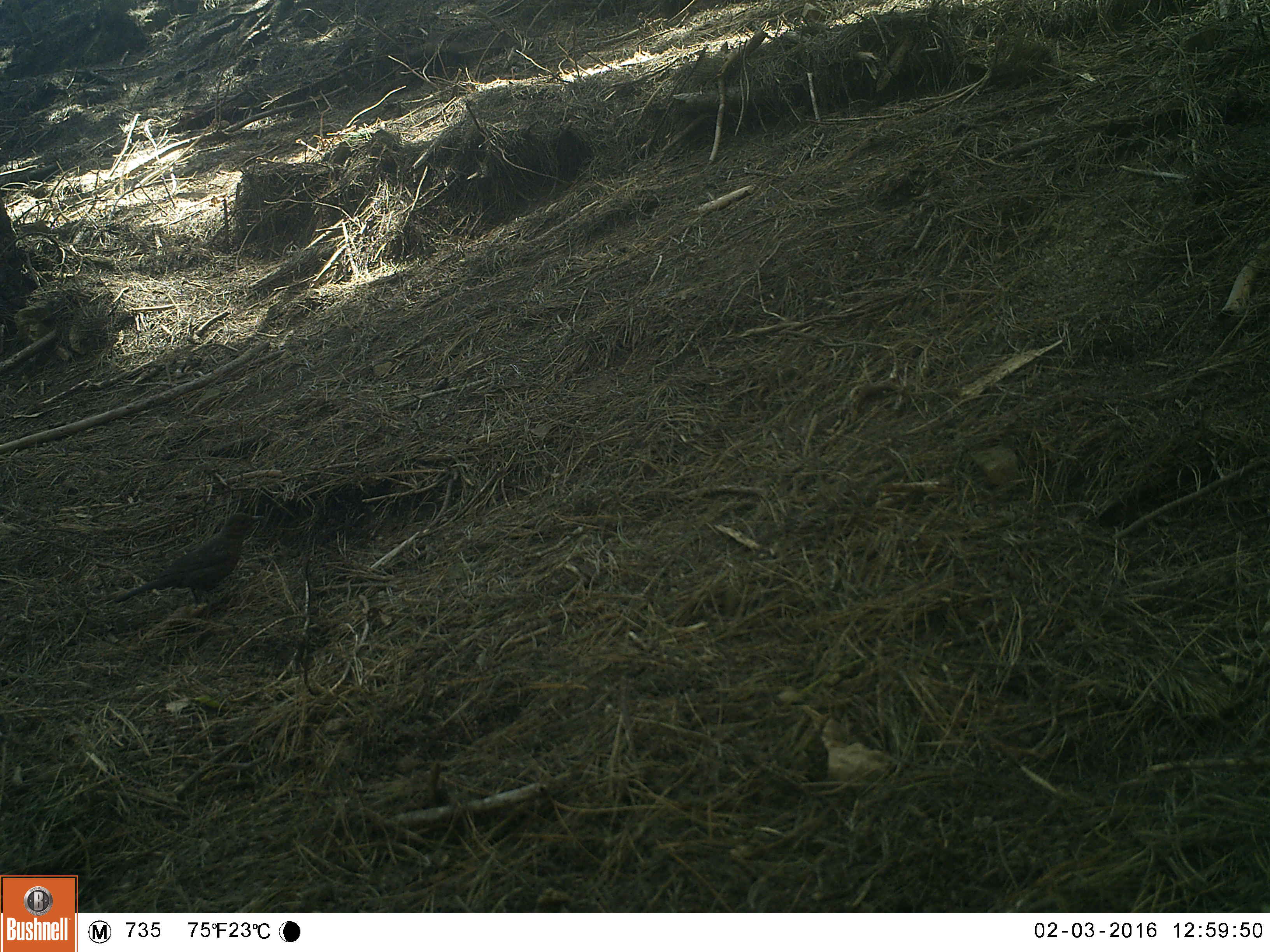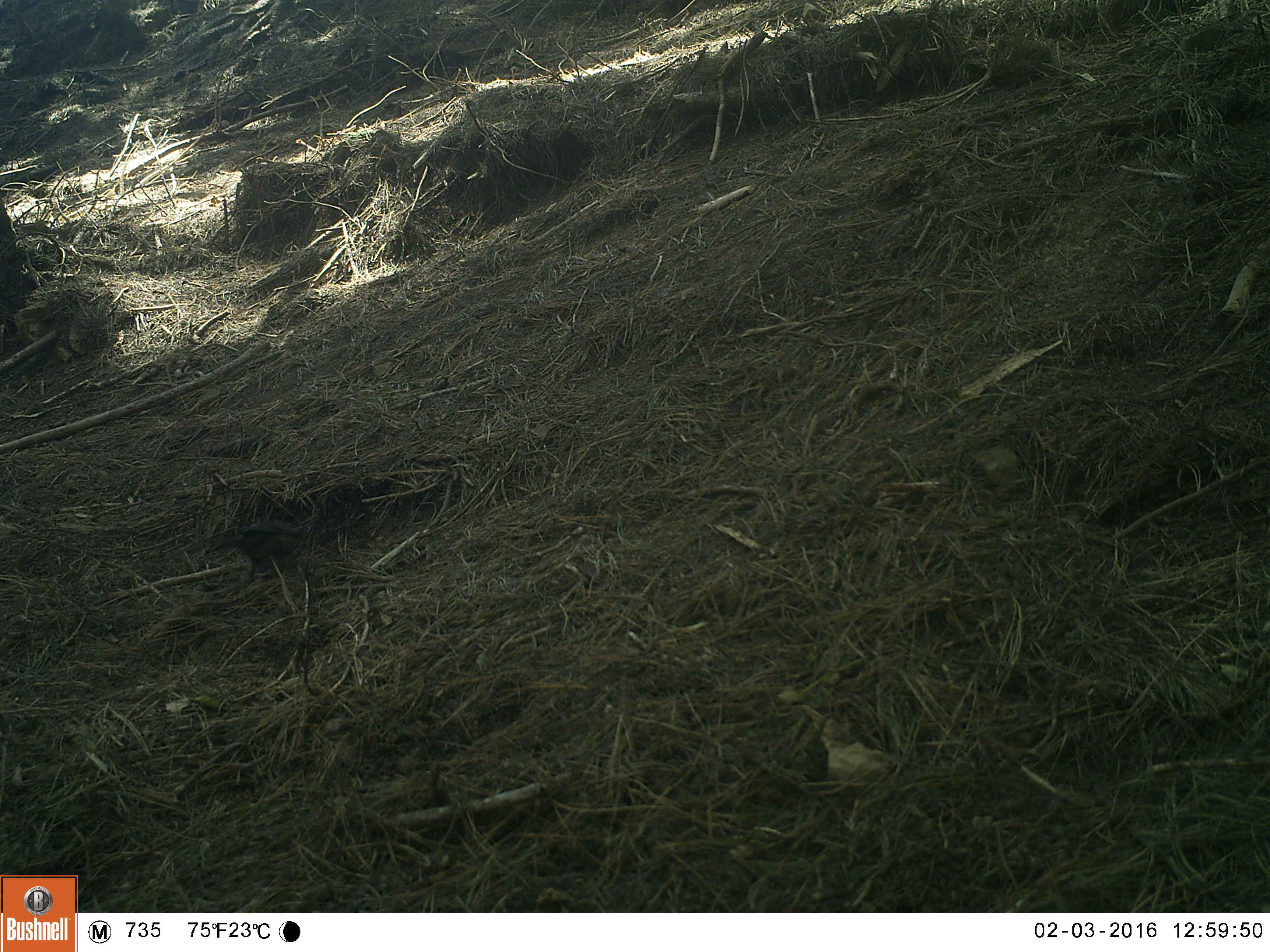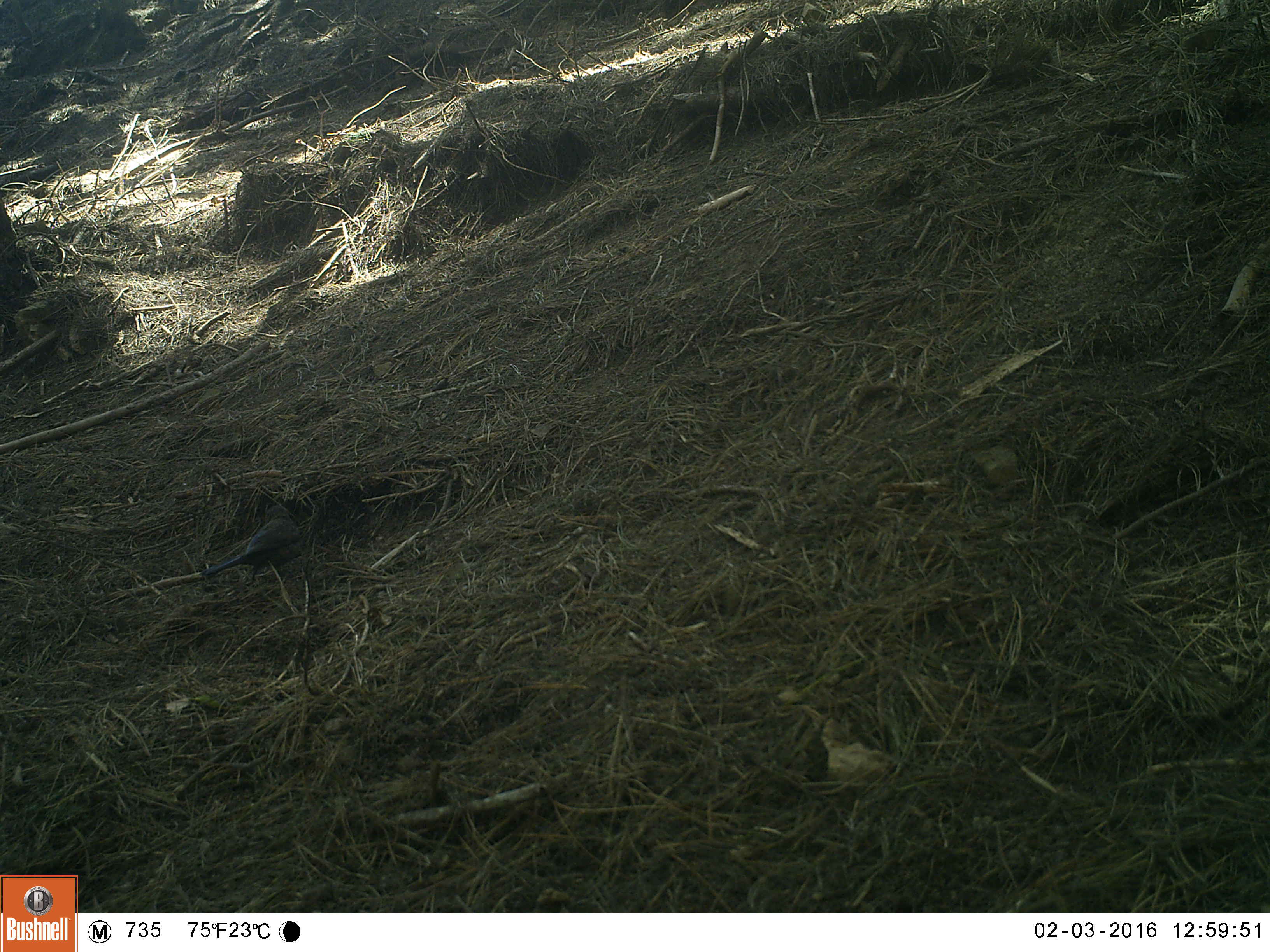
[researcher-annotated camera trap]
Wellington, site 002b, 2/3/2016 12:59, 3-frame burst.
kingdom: Animalia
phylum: Chordata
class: Aves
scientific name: Aves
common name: bird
Bird (Aves).